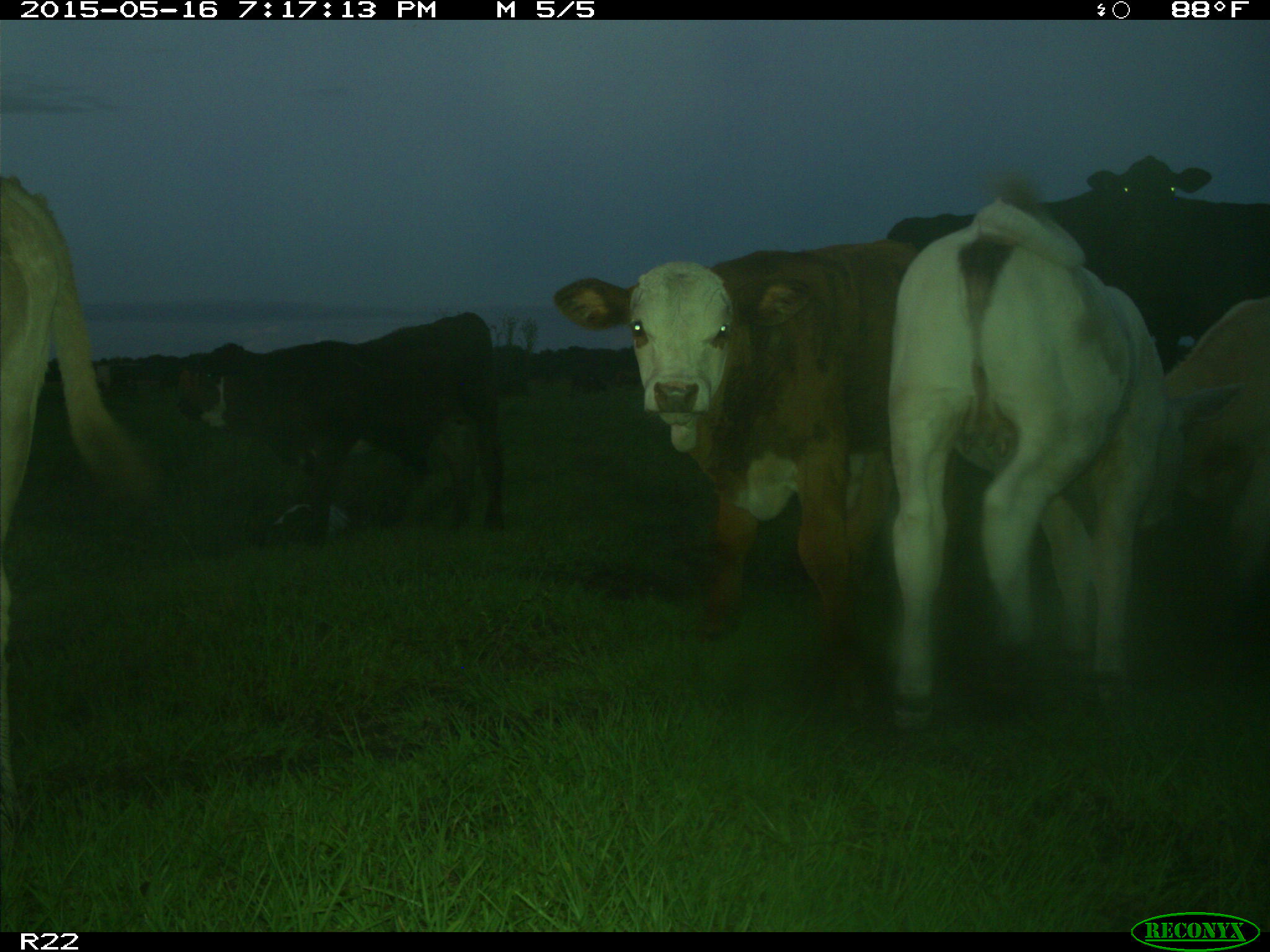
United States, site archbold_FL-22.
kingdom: Animalia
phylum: Chordata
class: Mammalia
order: Artiodactyla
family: Bovidae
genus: Bos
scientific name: Bos taurus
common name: domestic cow